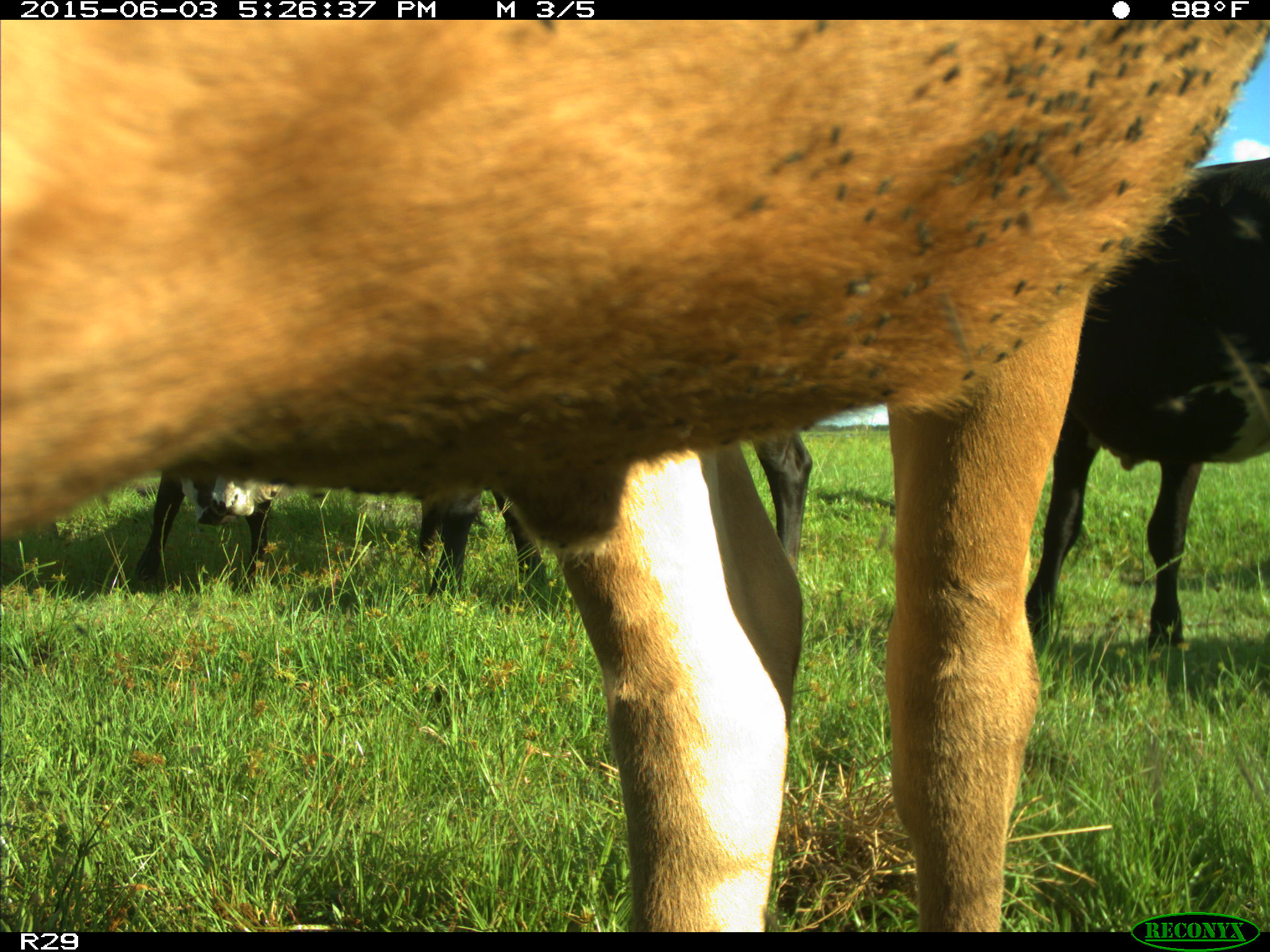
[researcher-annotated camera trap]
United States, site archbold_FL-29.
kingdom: Animalia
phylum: Chordata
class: Mammalia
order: Artiodactyla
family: Bovidae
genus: Bos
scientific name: Bos taurus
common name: domestic cow